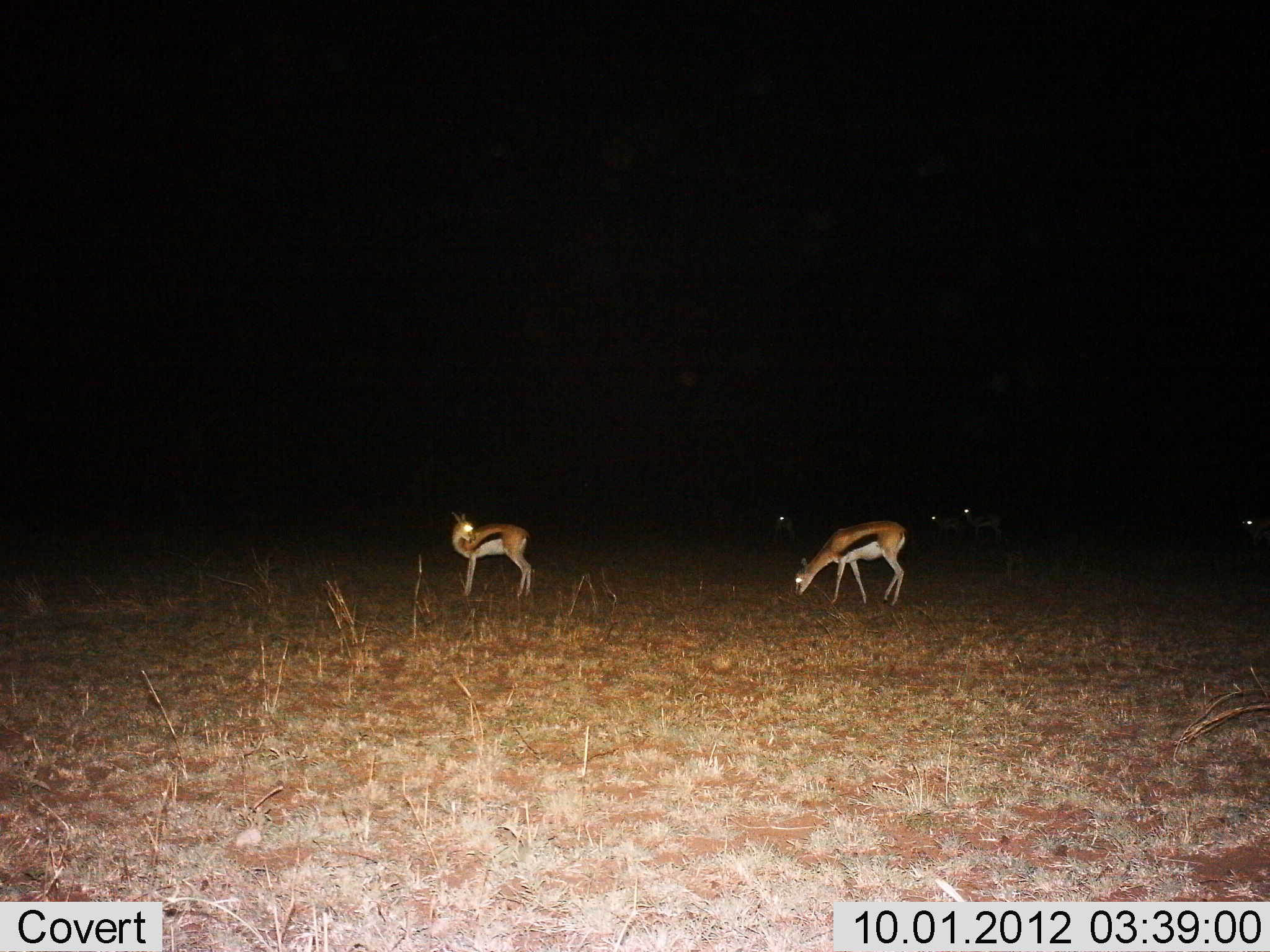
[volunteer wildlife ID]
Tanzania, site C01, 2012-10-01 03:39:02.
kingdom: Animalia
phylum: Chordata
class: Mammalia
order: Artiodactyla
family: Bovidae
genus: Eudorcas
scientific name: Eudorcas thomsonii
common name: thomson's gazelle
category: gazellethomsons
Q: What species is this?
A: Gazellethomsons (thomson's gazelle) (Eudorcas thomsonii).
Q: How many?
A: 6.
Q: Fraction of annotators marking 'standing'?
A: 90%.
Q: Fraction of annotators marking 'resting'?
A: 10%.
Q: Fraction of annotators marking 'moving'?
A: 0%.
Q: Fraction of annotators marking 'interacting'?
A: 0%.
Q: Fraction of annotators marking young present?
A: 0%.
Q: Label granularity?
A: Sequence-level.